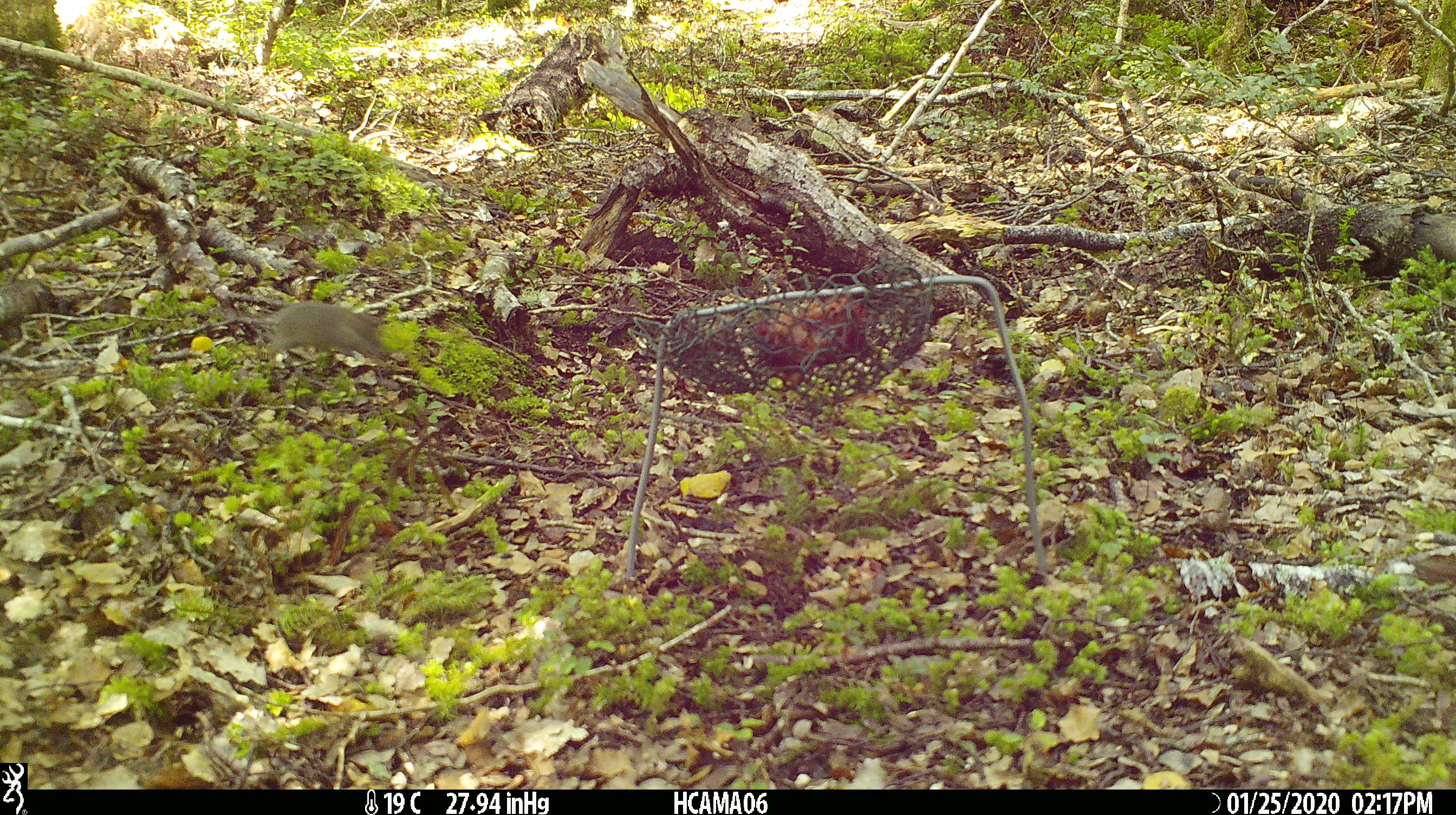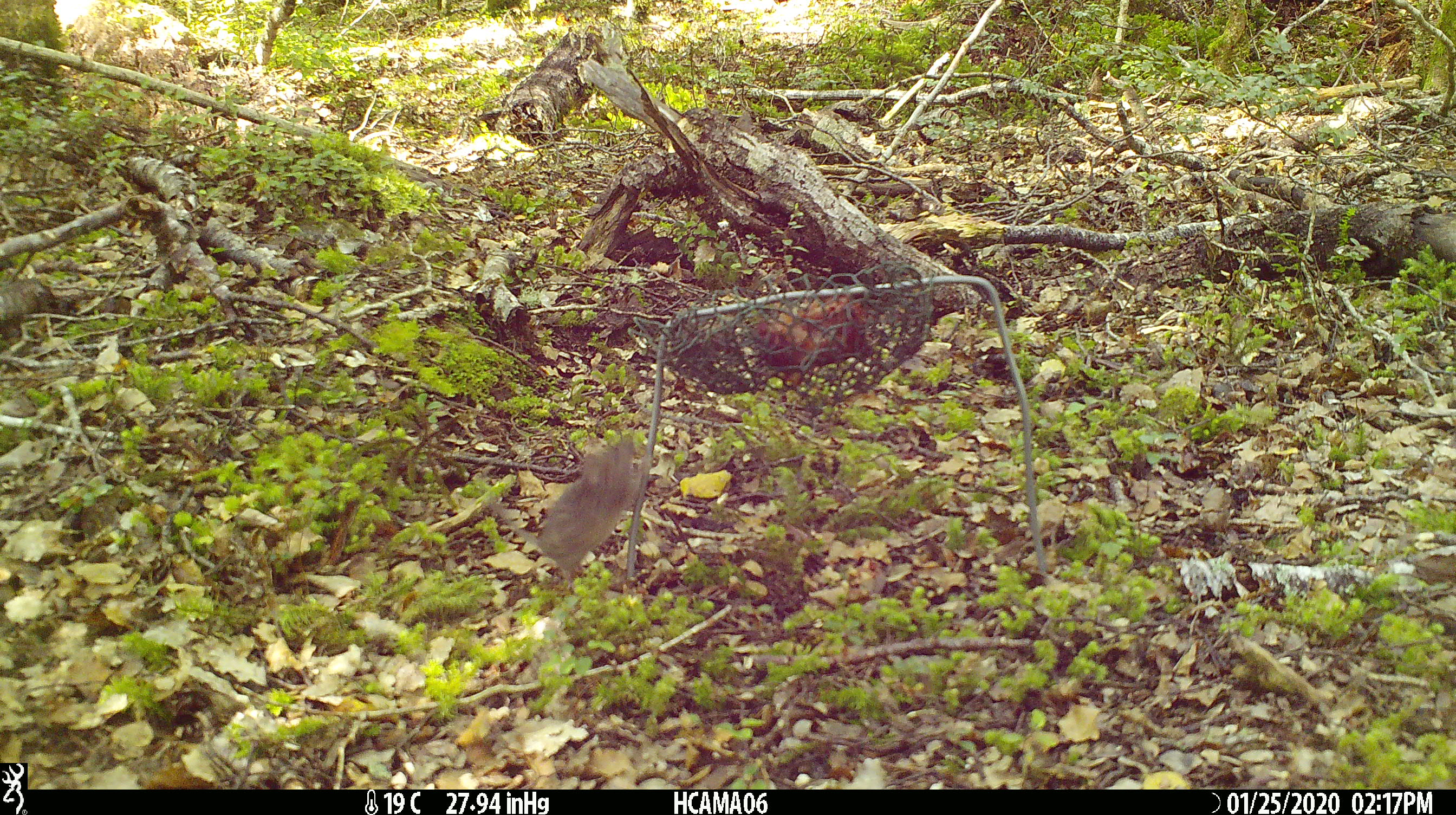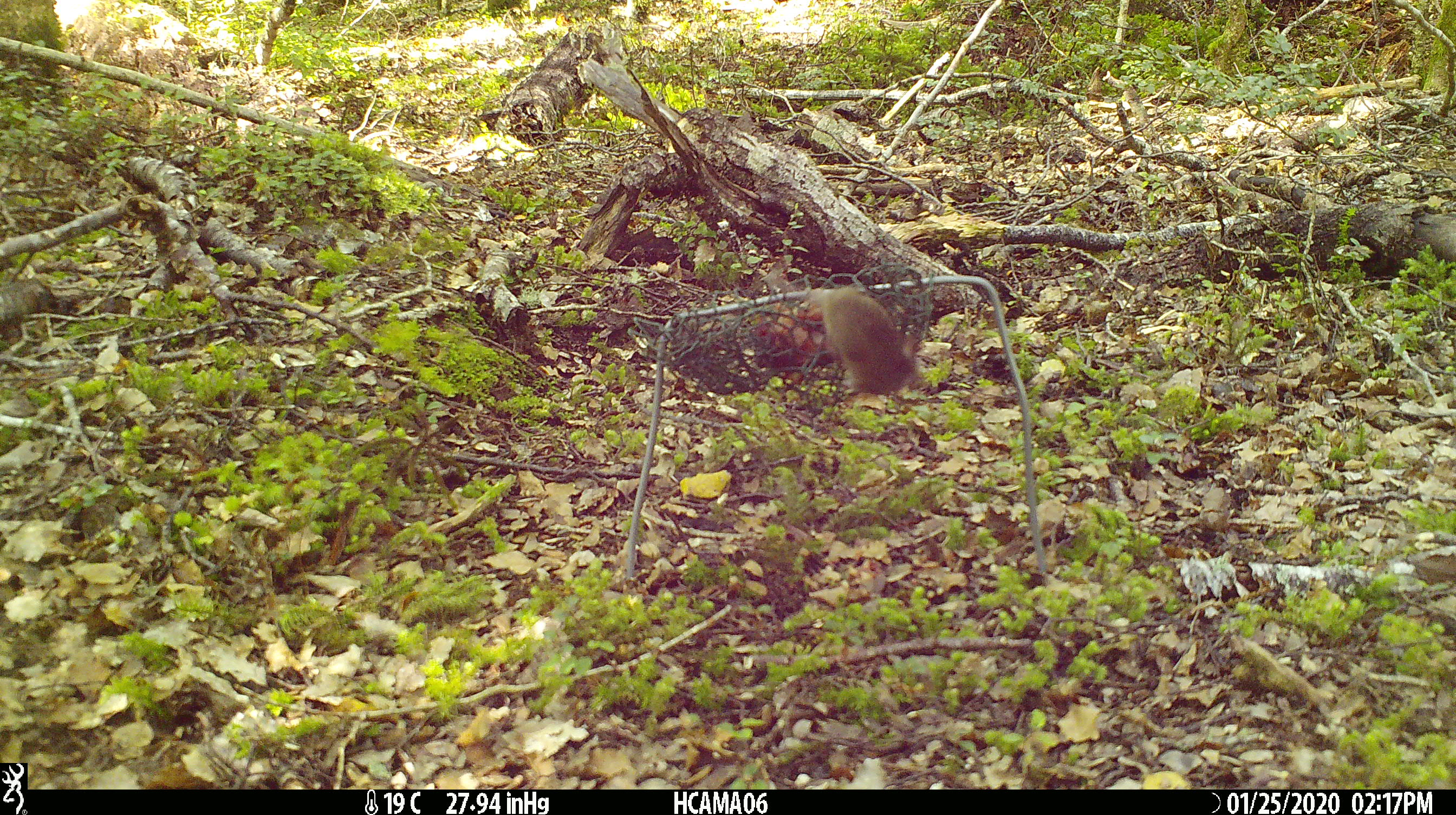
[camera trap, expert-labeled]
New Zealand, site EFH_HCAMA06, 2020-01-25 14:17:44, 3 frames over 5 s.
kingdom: Animalia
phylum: Chordata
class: Mammalia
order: Rodentia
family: Muridae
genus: Mus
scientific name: Mus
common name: mouse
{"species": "mouse (Mus)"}